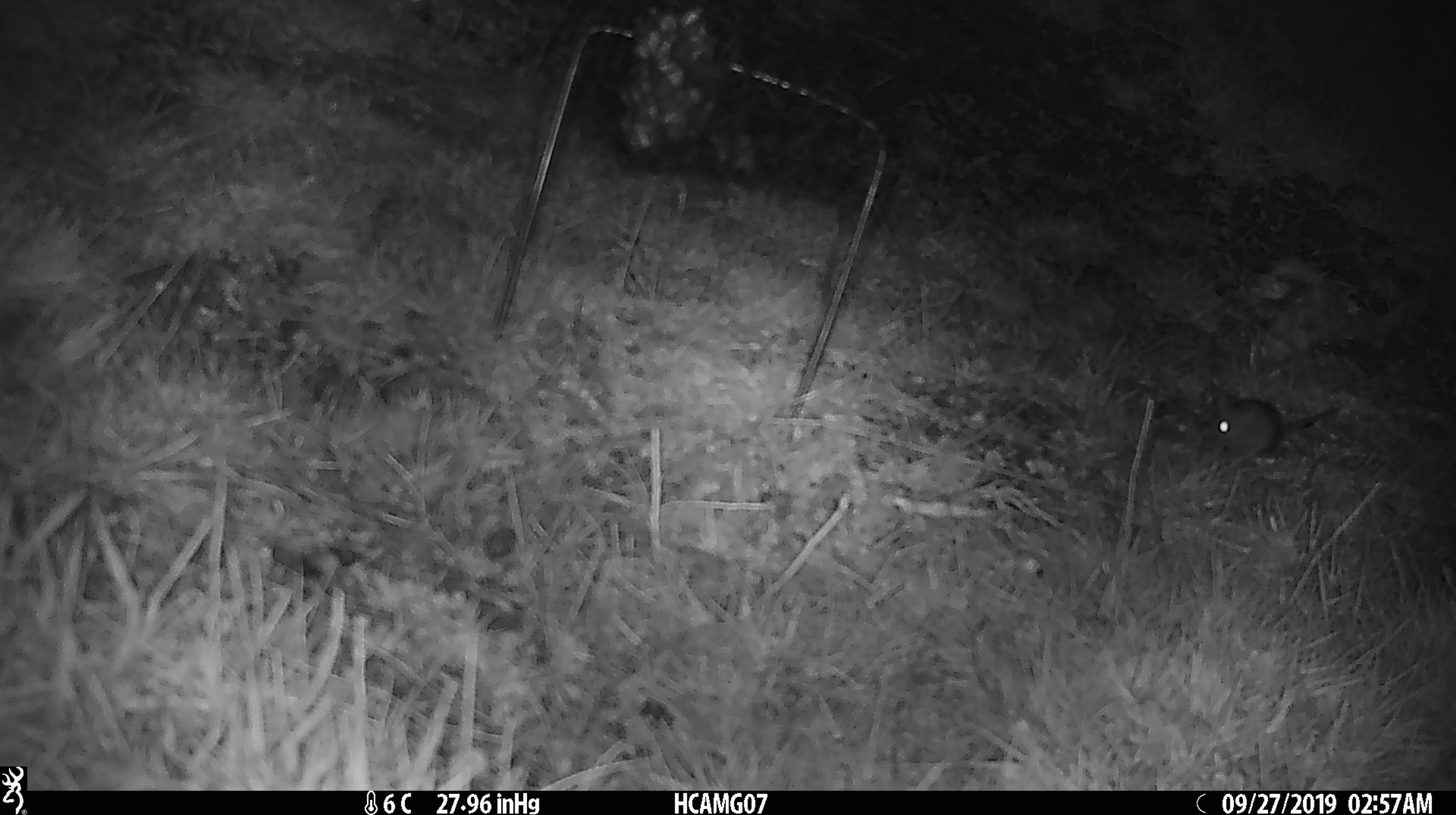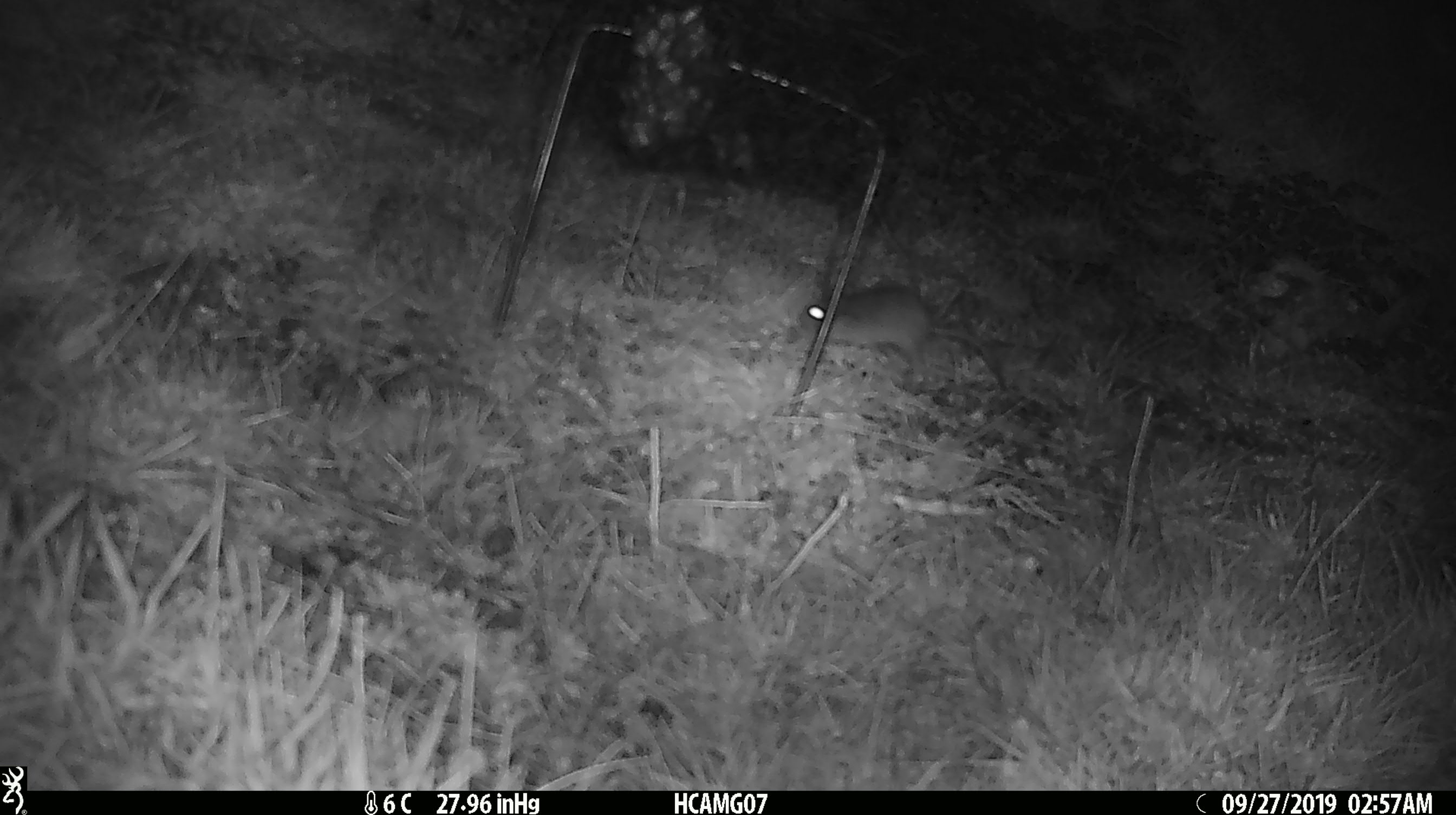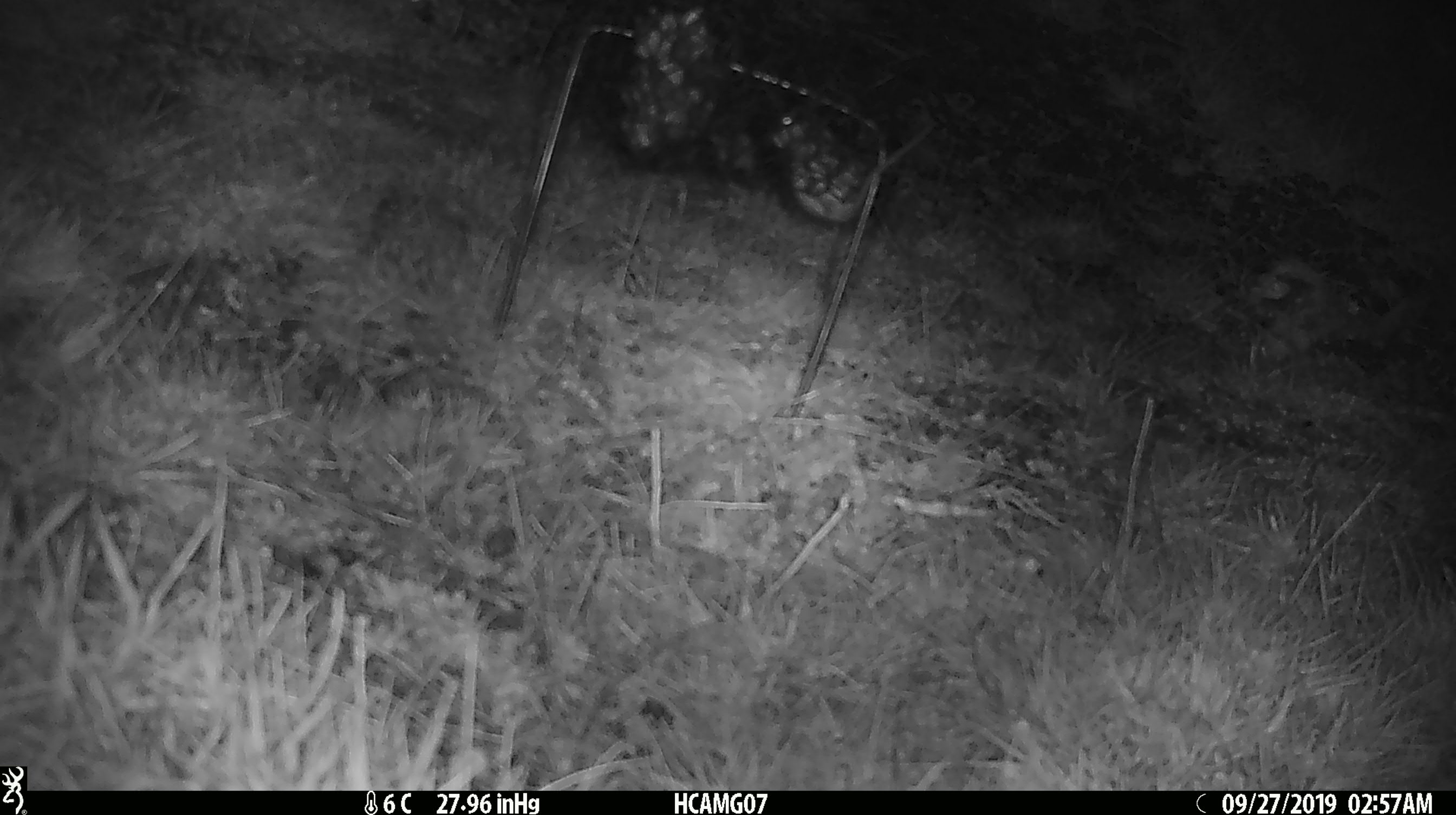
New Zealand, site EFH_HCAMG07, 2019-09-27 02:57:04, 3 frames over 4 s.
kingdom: Animalia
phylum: Chordata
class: Mammalia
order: Rodentia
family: Muridae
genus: Mus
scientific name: Mus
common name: mouse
Mouse (Mus).